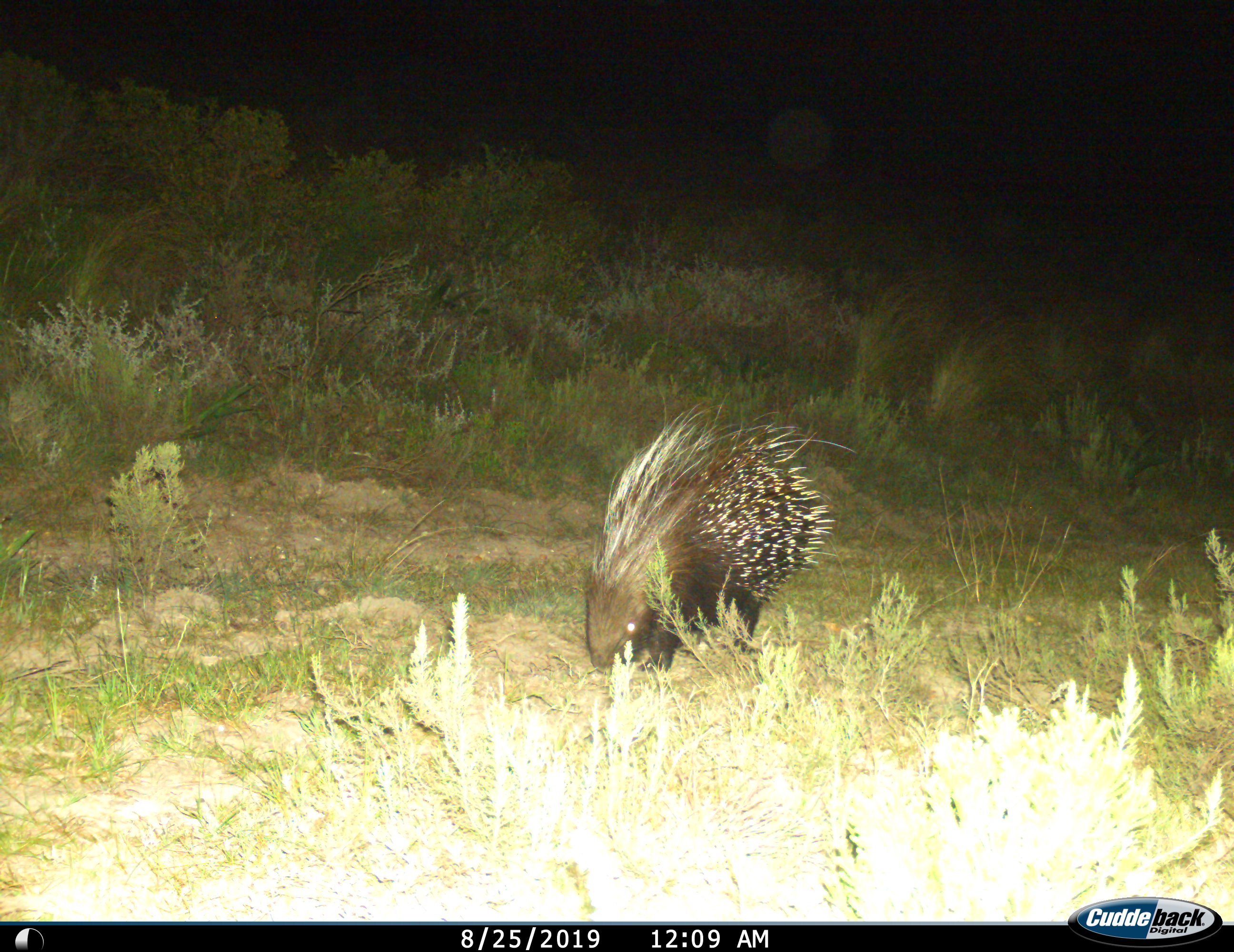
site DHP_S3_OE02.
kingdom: Animalia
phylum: Chordata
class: Mammalia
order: Rodentia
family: Hystricidae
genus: Hystrix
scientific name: Hystrix cristata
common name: crested porcupine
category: porcupine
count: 1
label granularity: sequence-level